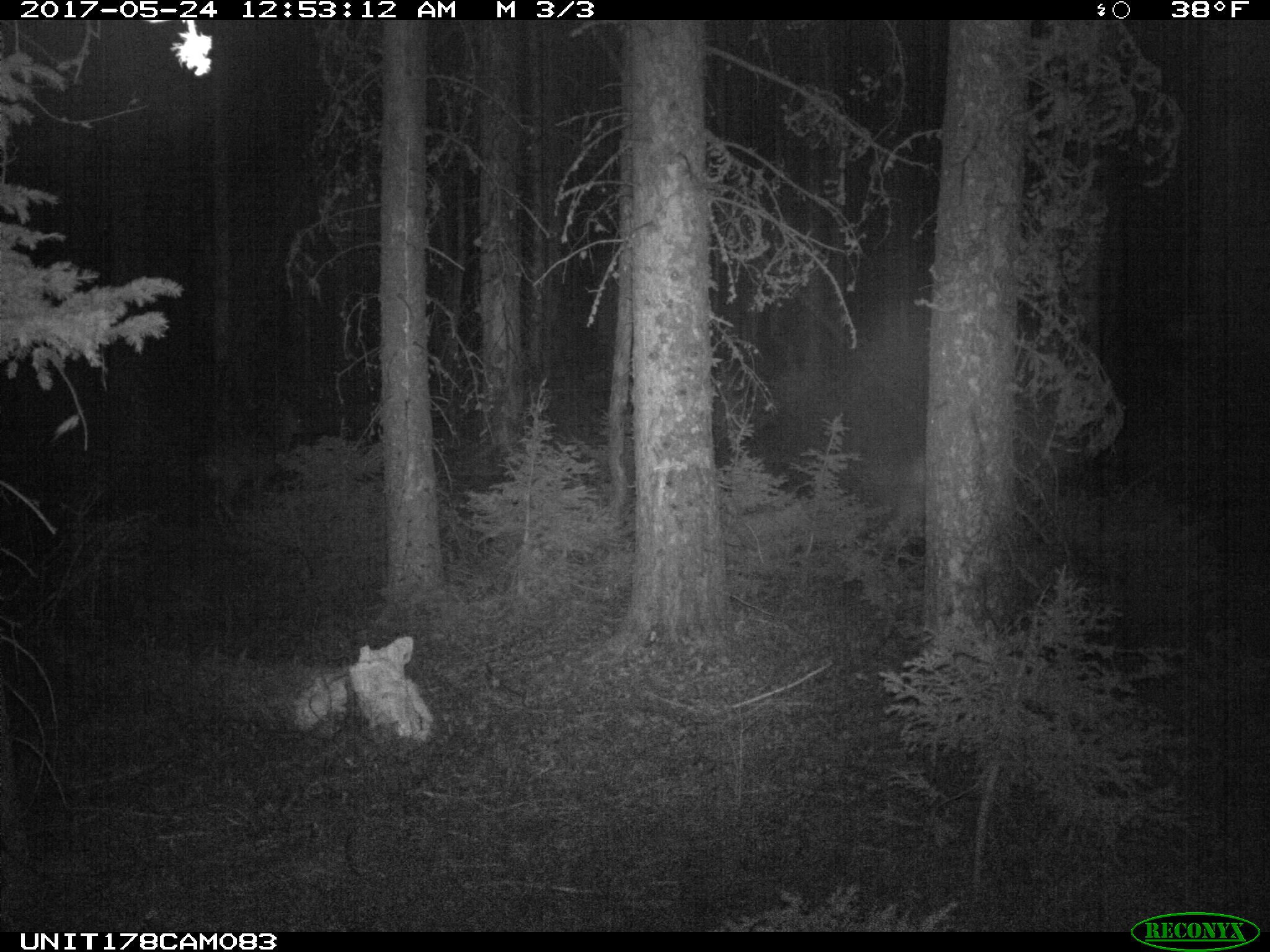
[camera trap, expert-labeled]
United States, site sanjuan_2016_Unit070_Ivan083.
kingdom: Animalia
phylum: Chordata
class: Mammalia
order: Artiodactyla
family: Cervidae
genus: Odocoileus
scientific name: Odocoileus hemionus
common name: mule deer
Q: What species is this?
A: Odocoileus hemionus (mule deer).